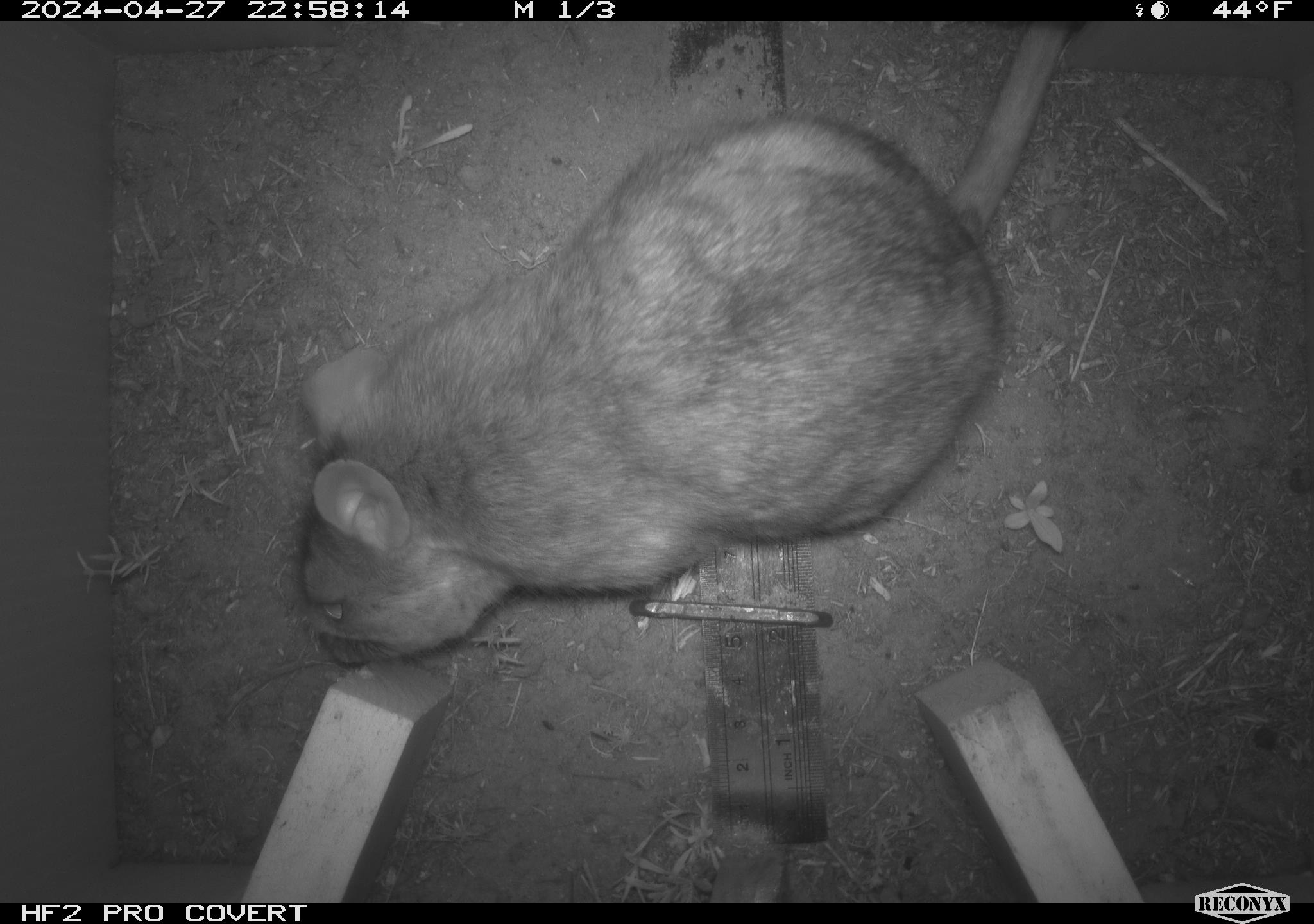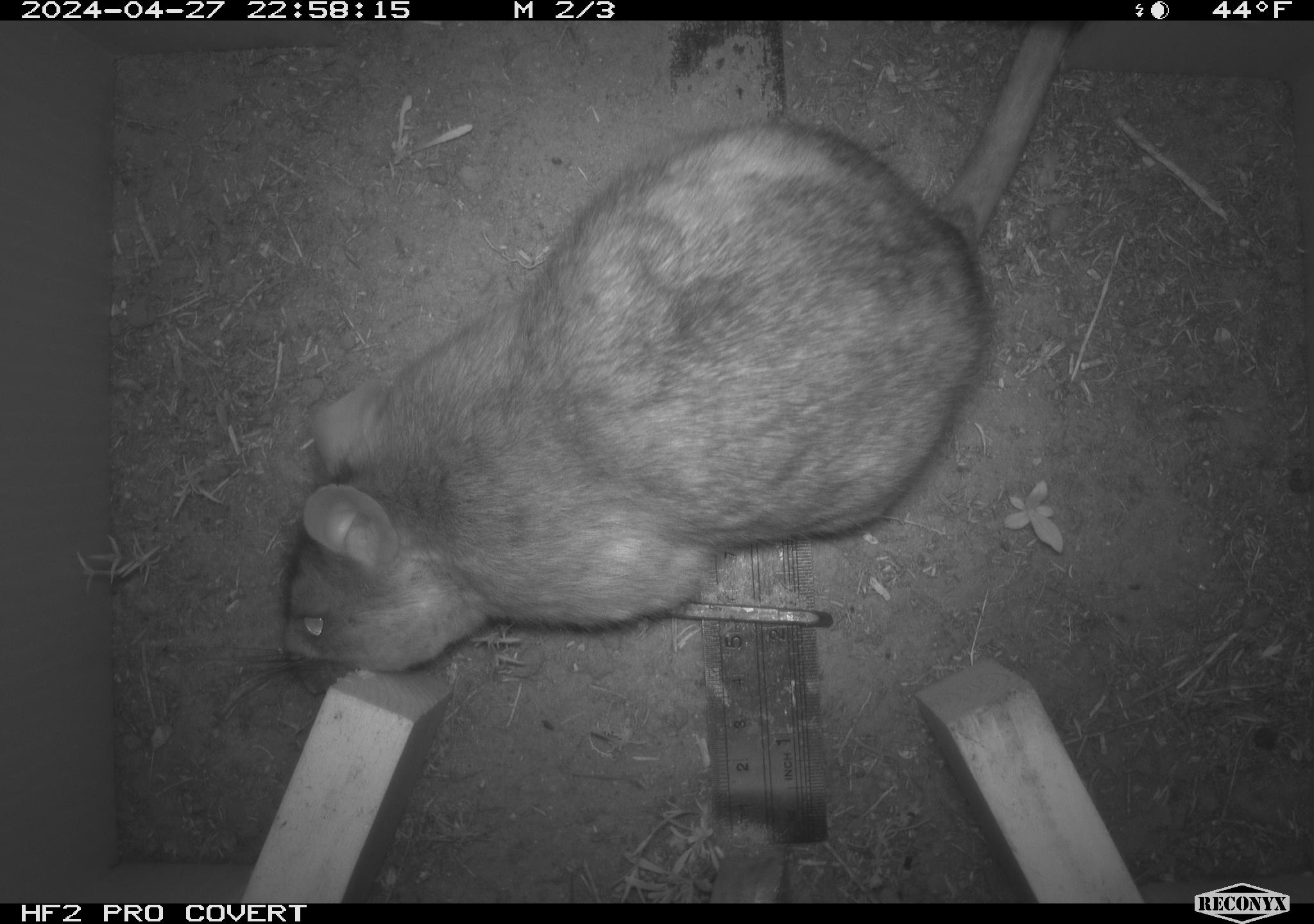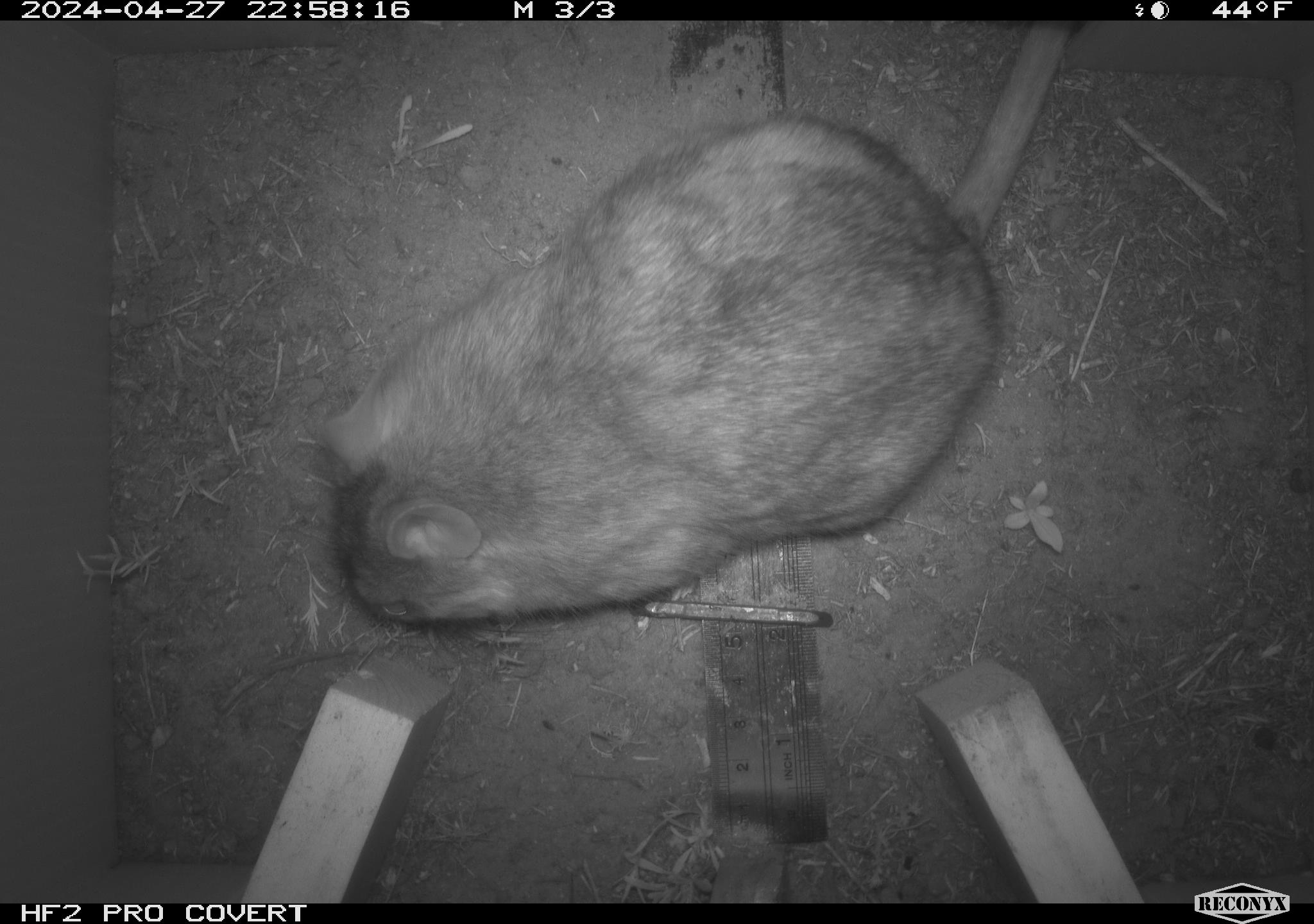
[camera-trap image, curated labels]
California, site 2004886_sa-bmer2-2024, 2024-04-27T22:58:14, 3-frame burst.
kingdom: Animalia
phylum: Chordata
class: Mammalia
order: Rodentia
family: Muridae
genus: Rattus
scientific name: Rattus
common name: rat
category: rattus species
Rattus species (rat) (Rattus).